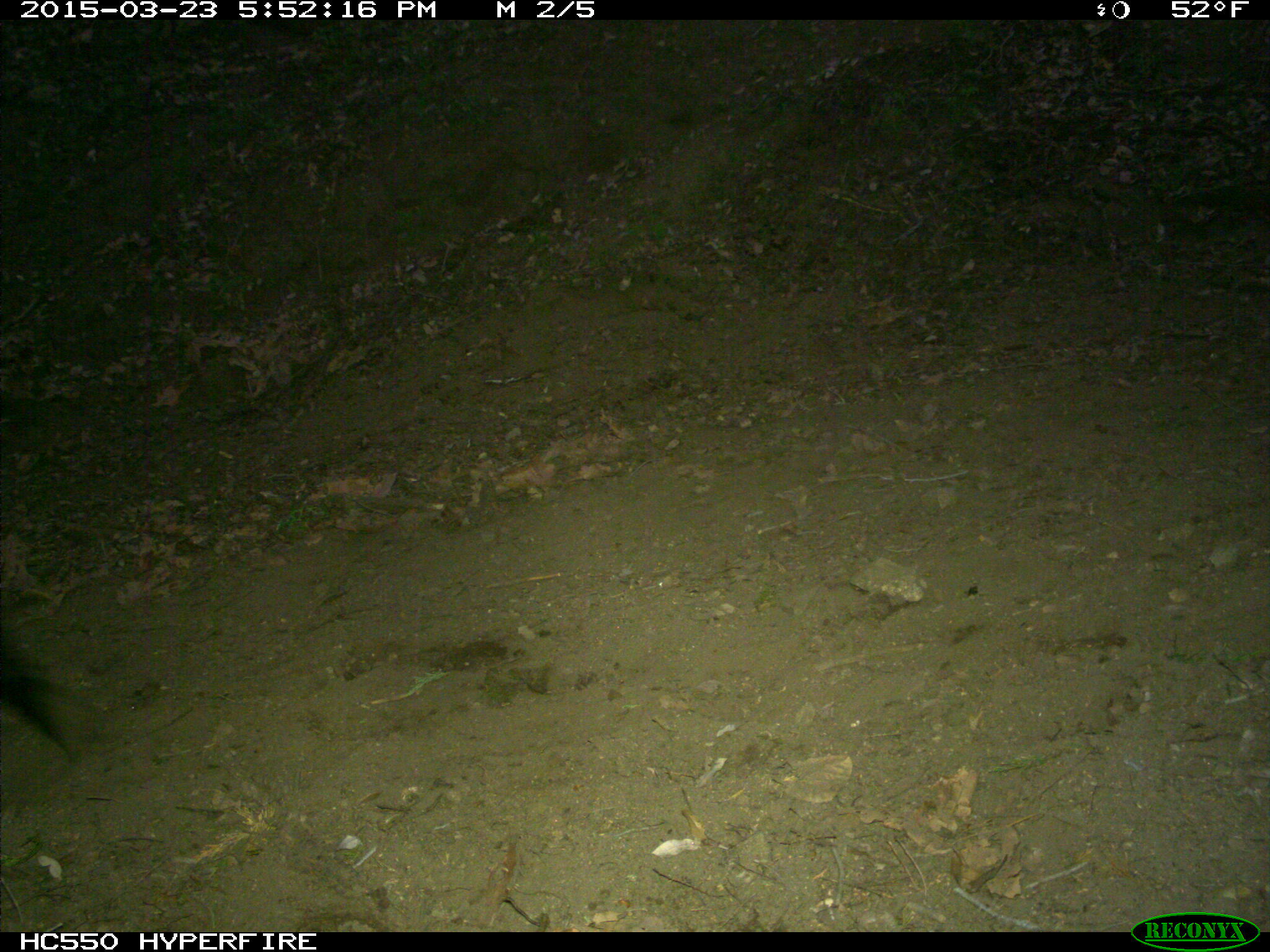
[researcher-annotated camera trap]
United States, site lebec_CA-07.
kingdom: Animalia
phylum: Chordata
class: Mammalia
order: Artiodactyla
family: Bovidae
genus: Bos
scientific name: Bos taurus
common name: domestic cow